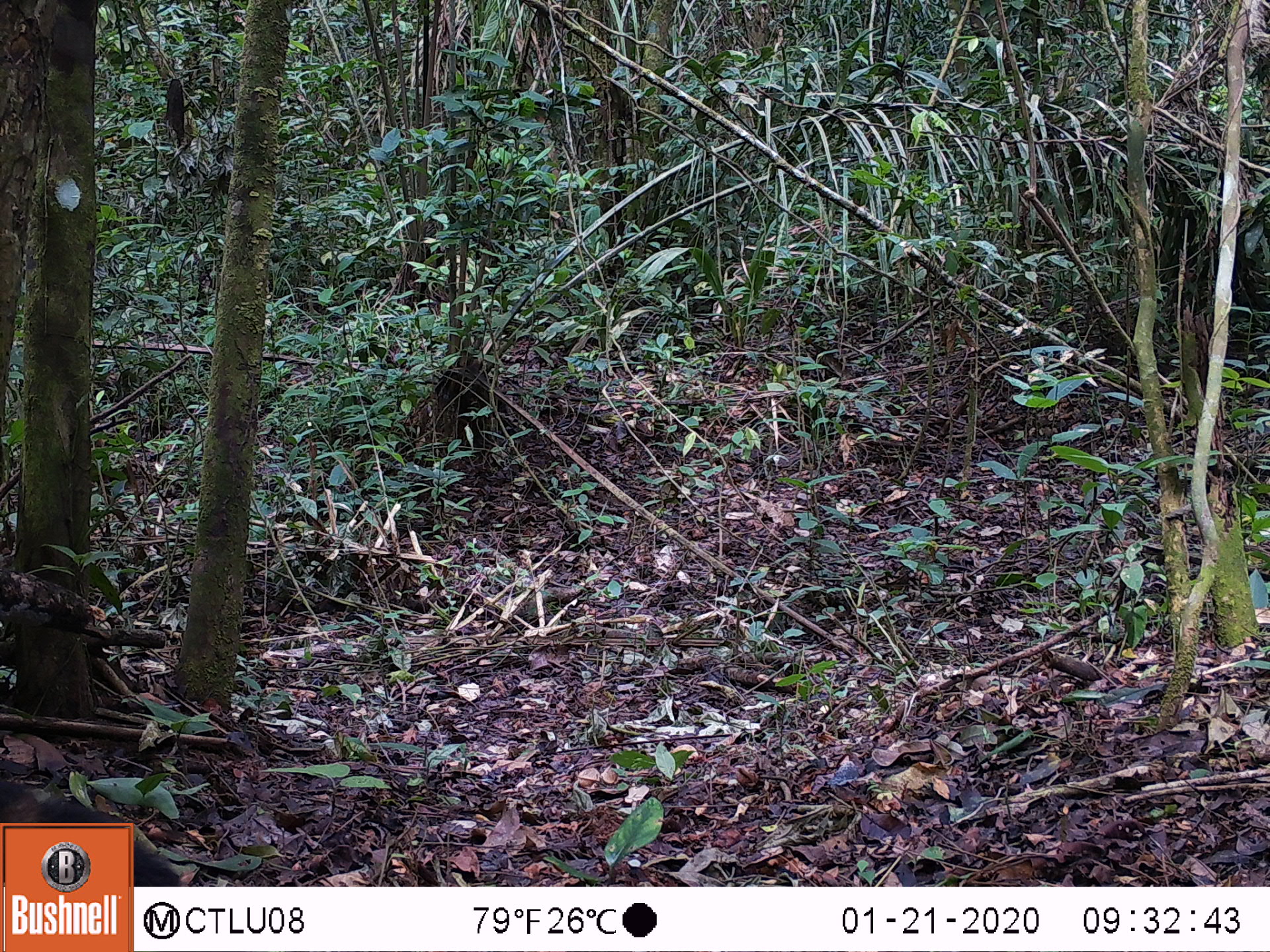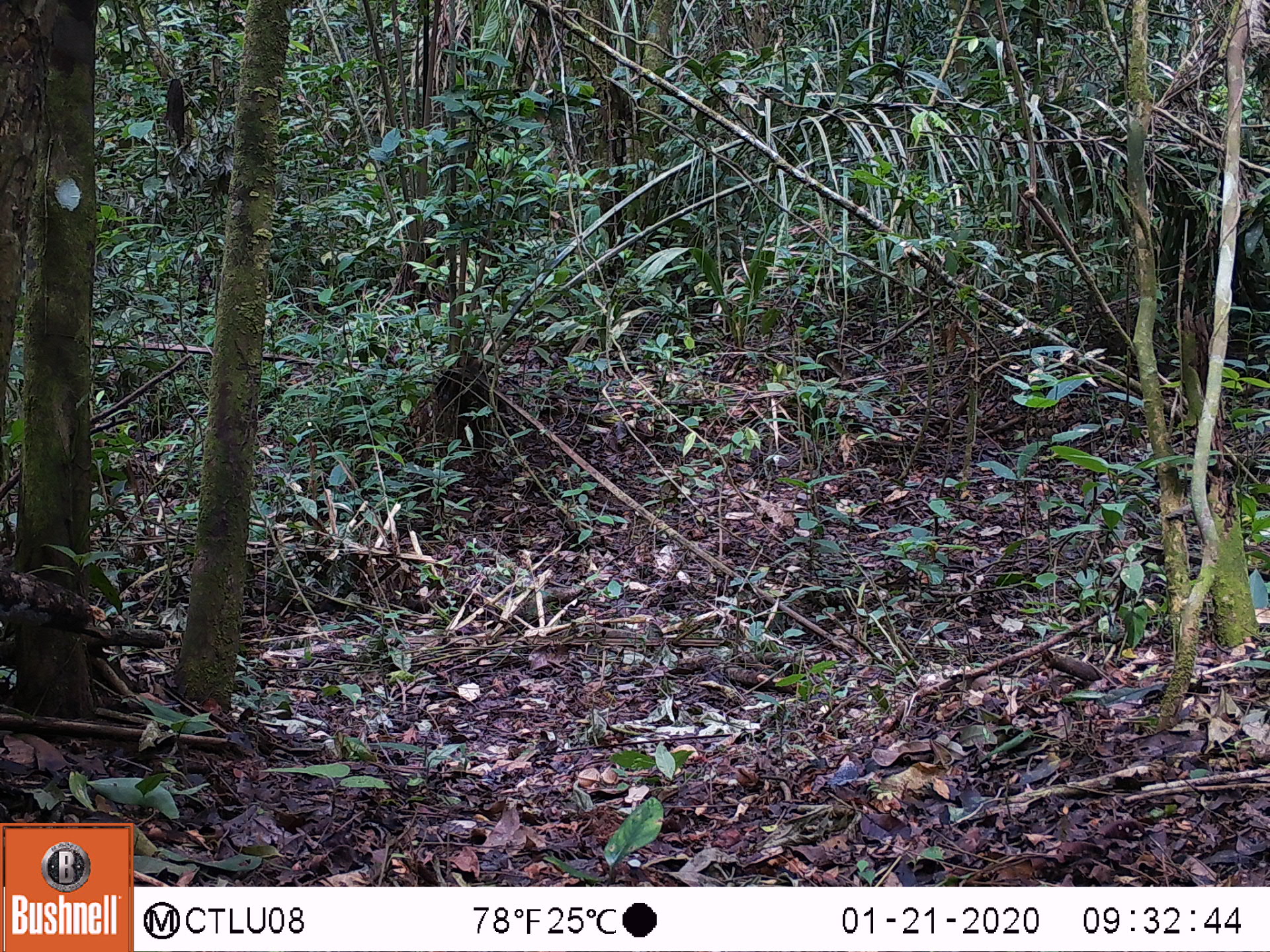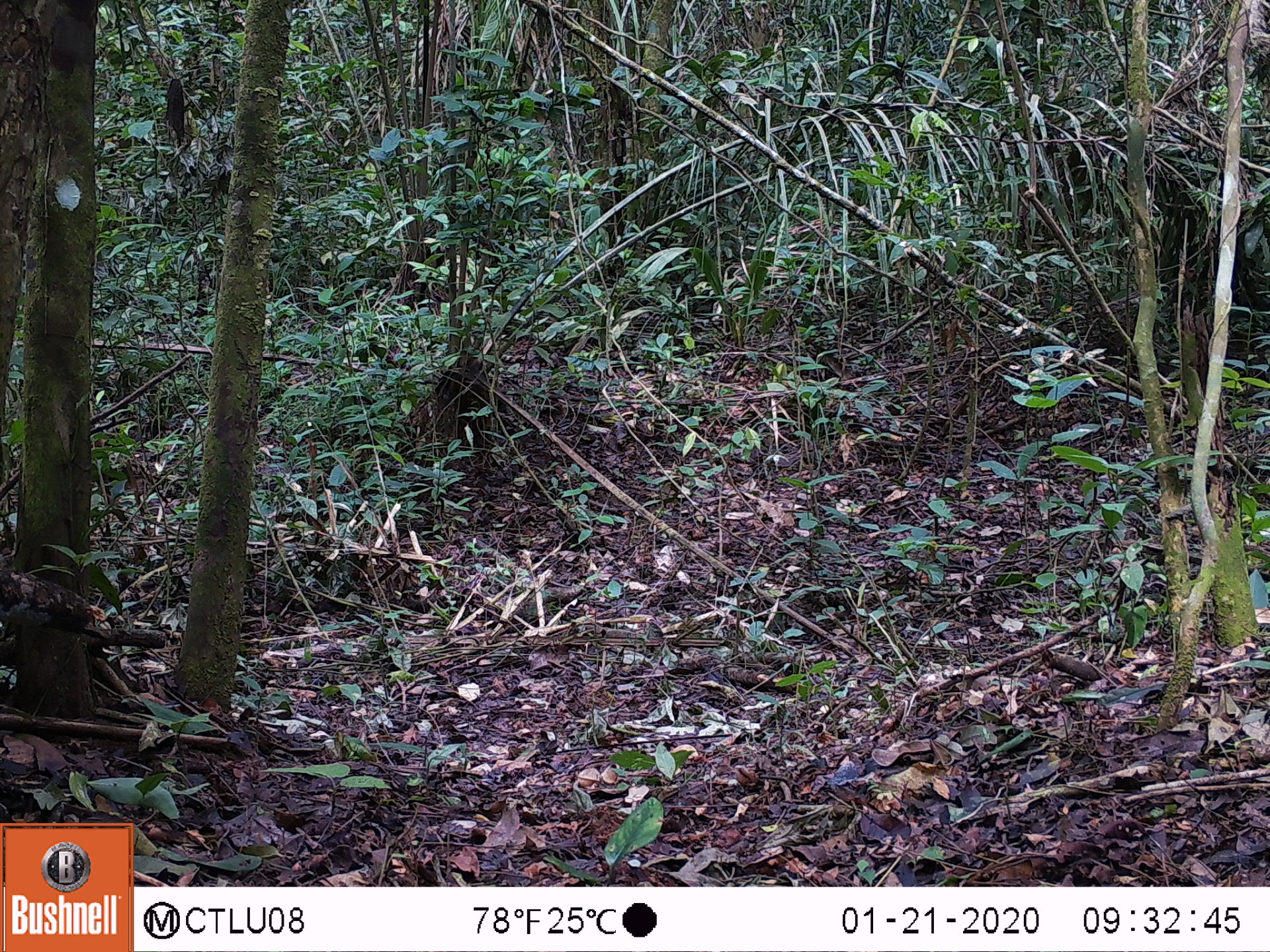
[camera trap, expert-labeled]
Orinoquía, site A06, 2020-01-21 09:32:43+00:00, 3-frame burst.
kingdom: Animalia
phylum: Chordata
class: Mammalia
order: Carnivora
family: Procyonidae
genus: Nasua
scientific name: Nasua nasua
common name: south american coati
South american coati (Nasua nasua).